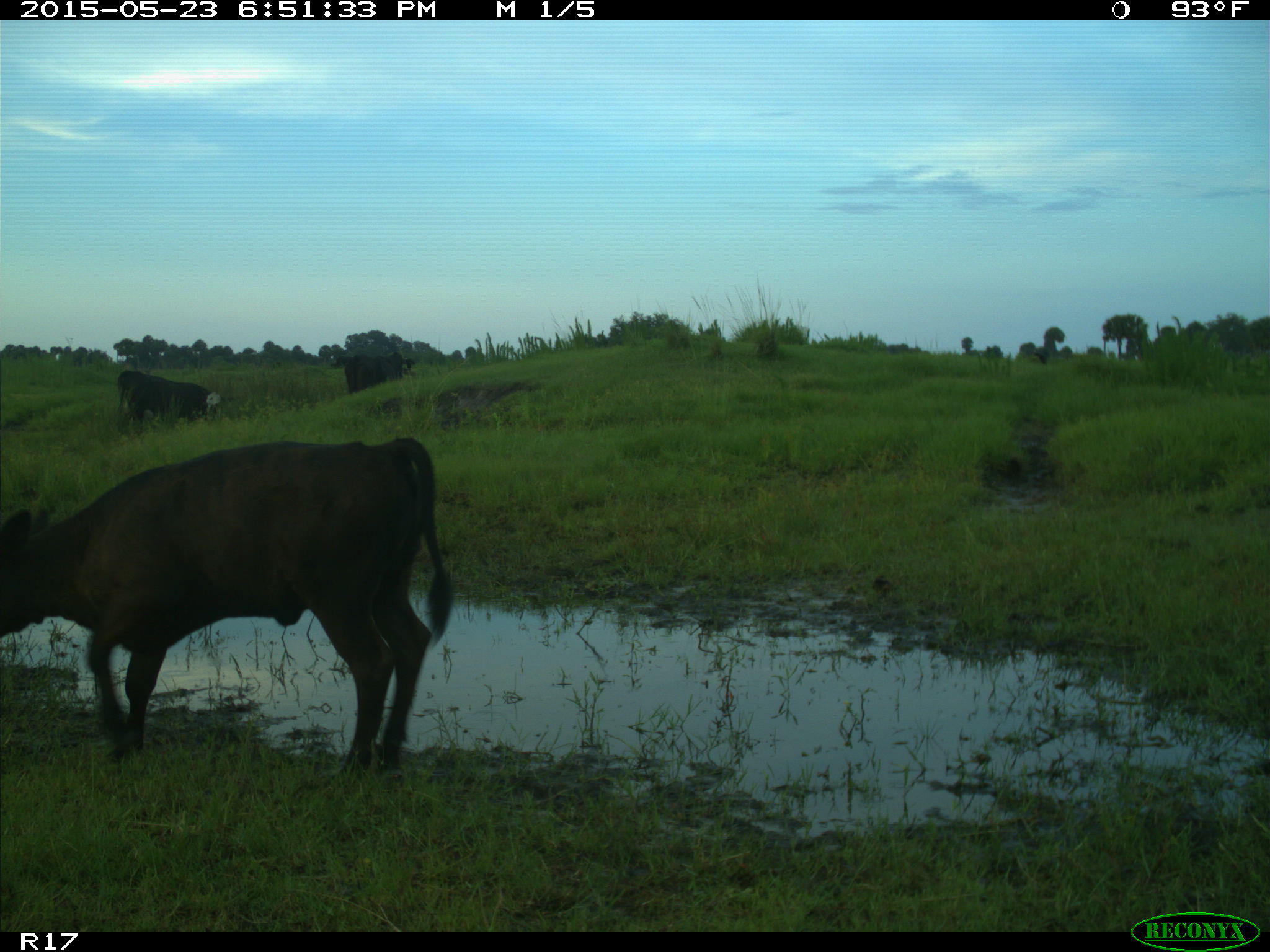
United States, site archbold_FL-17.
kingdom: Animalia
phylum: Chordata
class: Mammalia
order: Artiodactyla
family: Bovidae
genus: Bos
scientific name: Bos taurus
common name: domestic cow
Bos taurus (domestic cow).